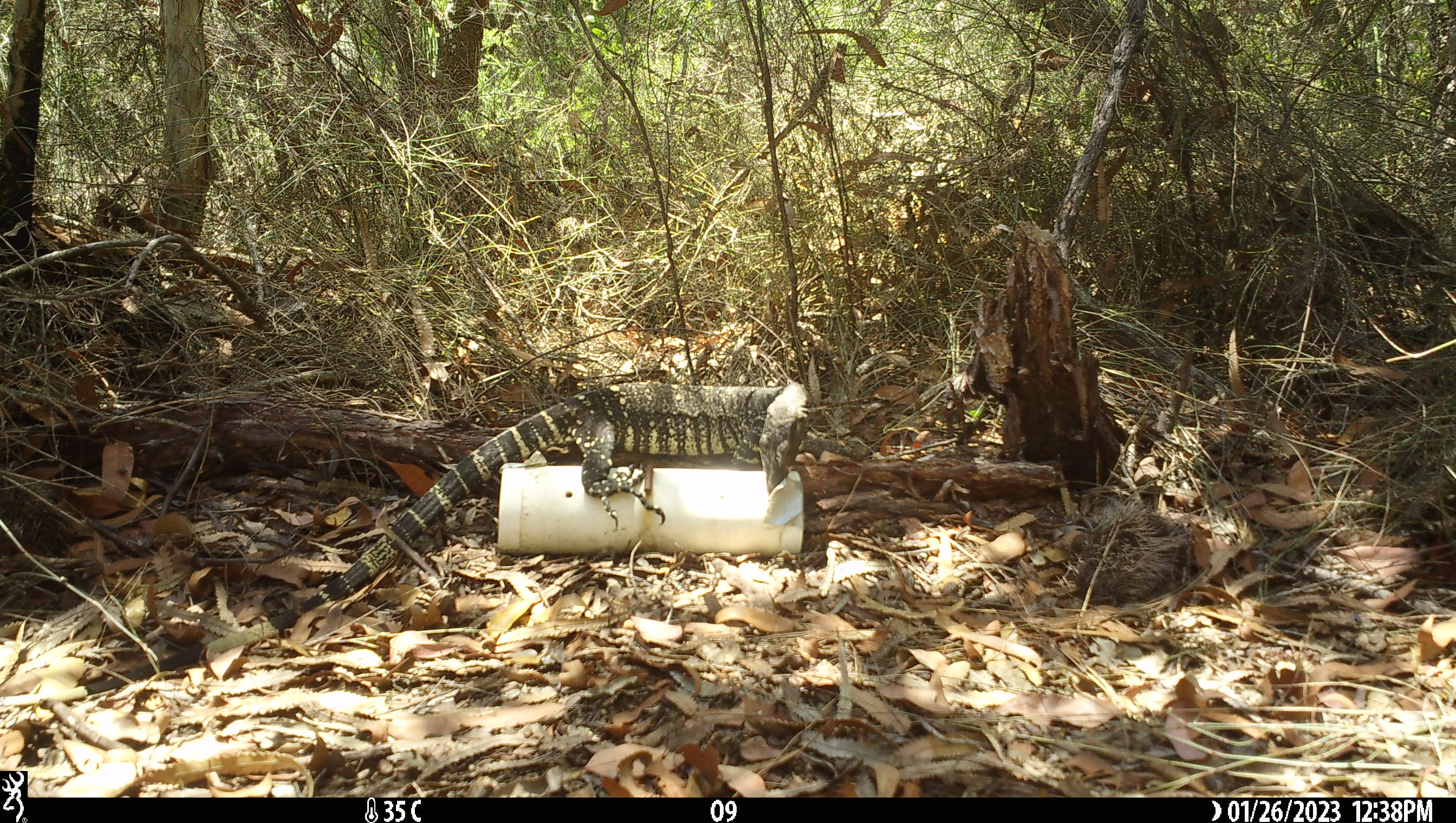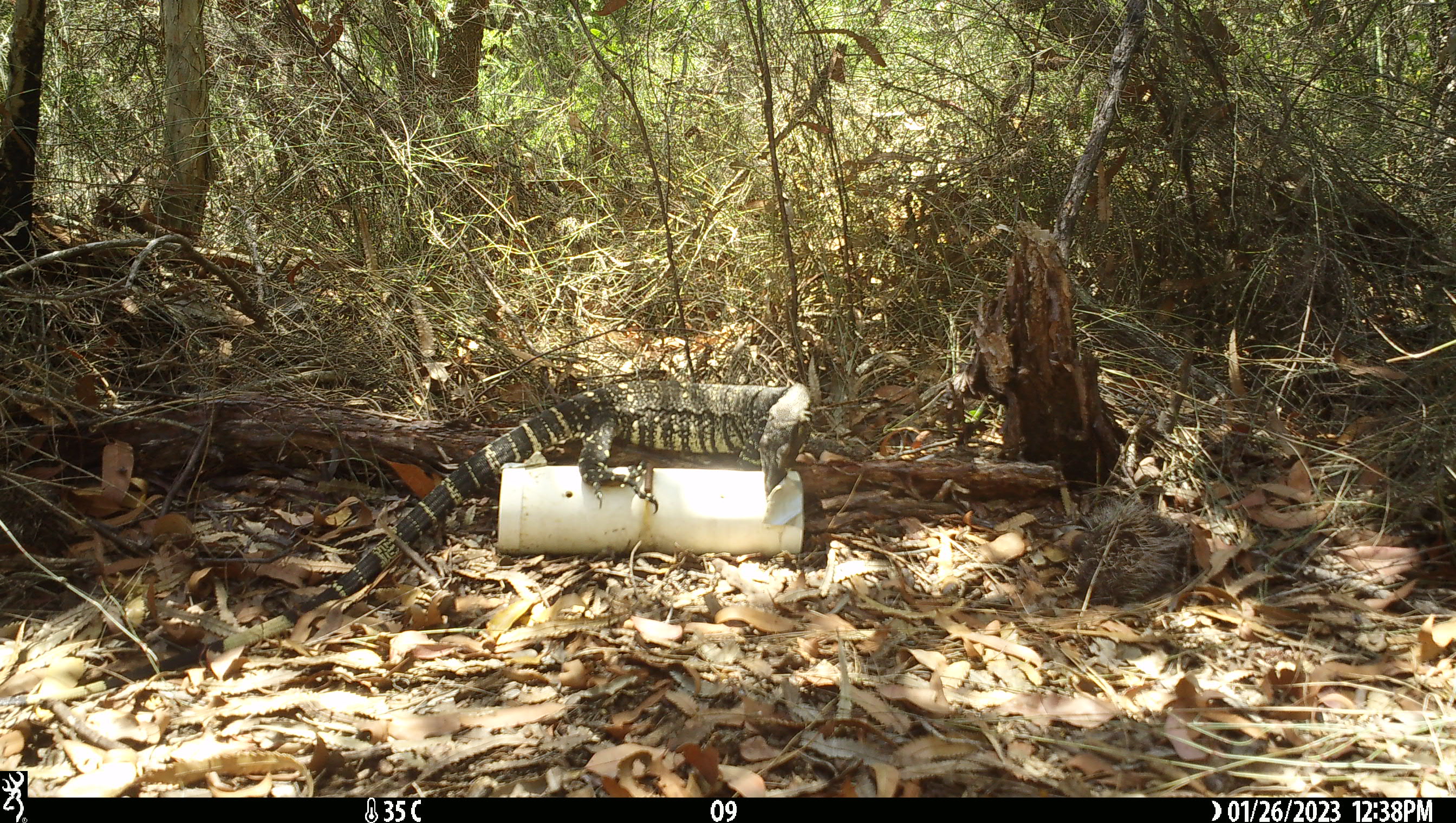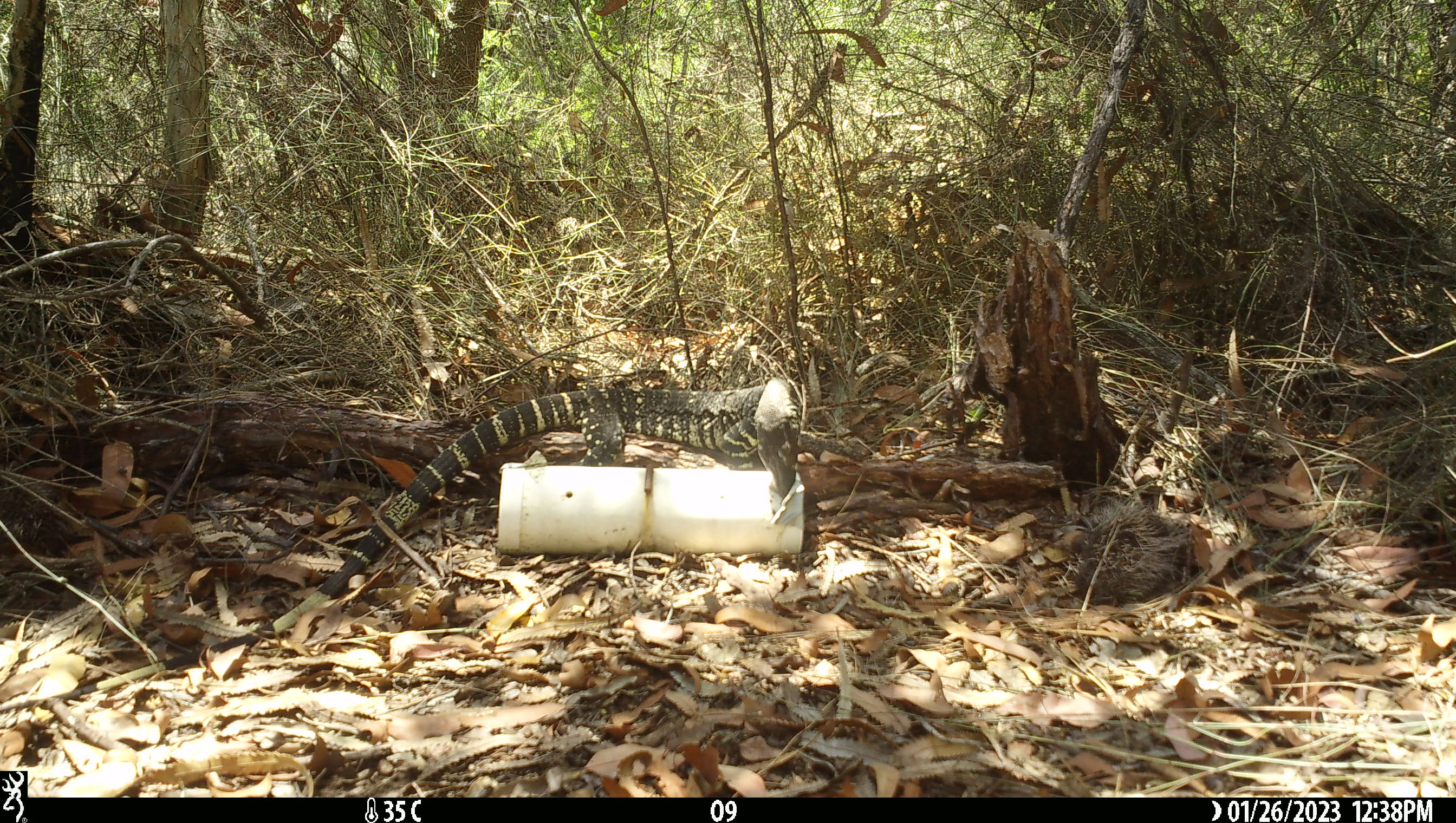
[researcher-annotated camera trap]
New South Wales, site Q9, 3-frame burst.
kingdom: Animalia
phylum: Chordata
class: Reptilia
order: Squamata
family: Varanidae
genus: Varanus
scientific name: Varanus varius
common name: lace monitor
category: goanna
Goanna (lace monitor) (Varanus varius).